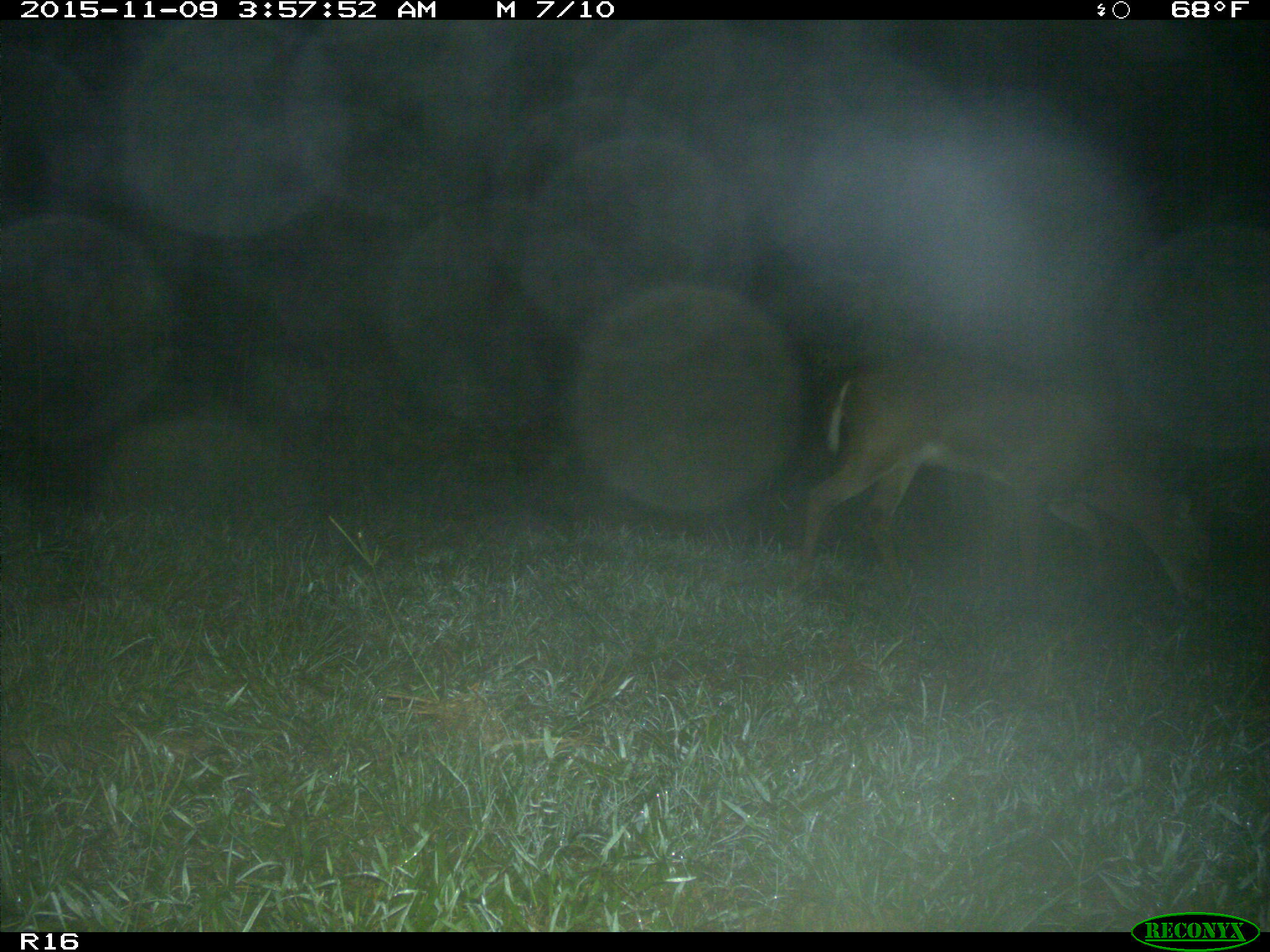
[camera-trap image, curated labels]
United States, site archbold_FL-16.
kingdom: Animalia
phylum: Chordata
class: Mammalia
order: Artiodactyla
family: Cervidae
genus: Odocoileus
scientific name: Odocoileus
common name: deer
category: unidentified deer